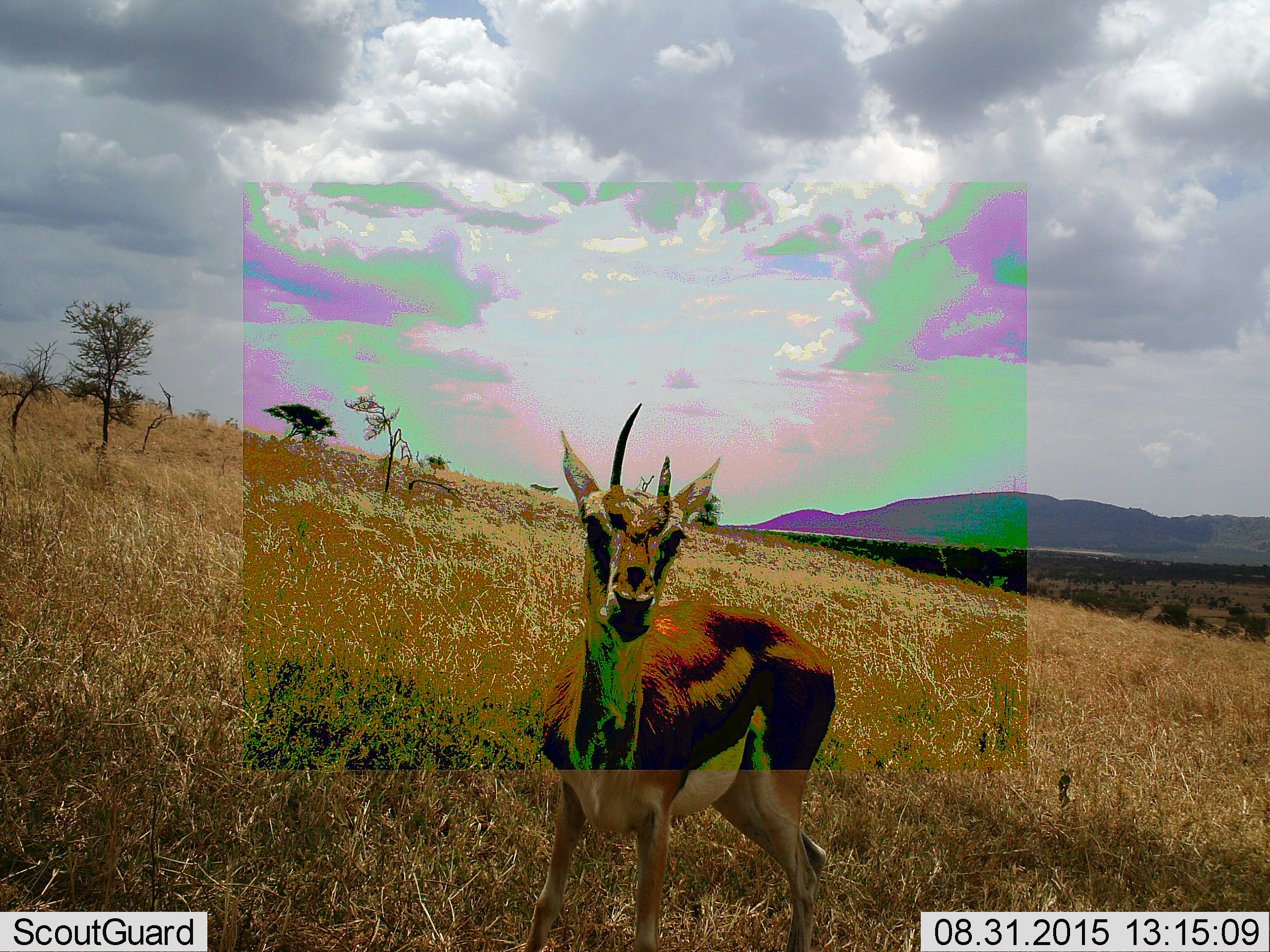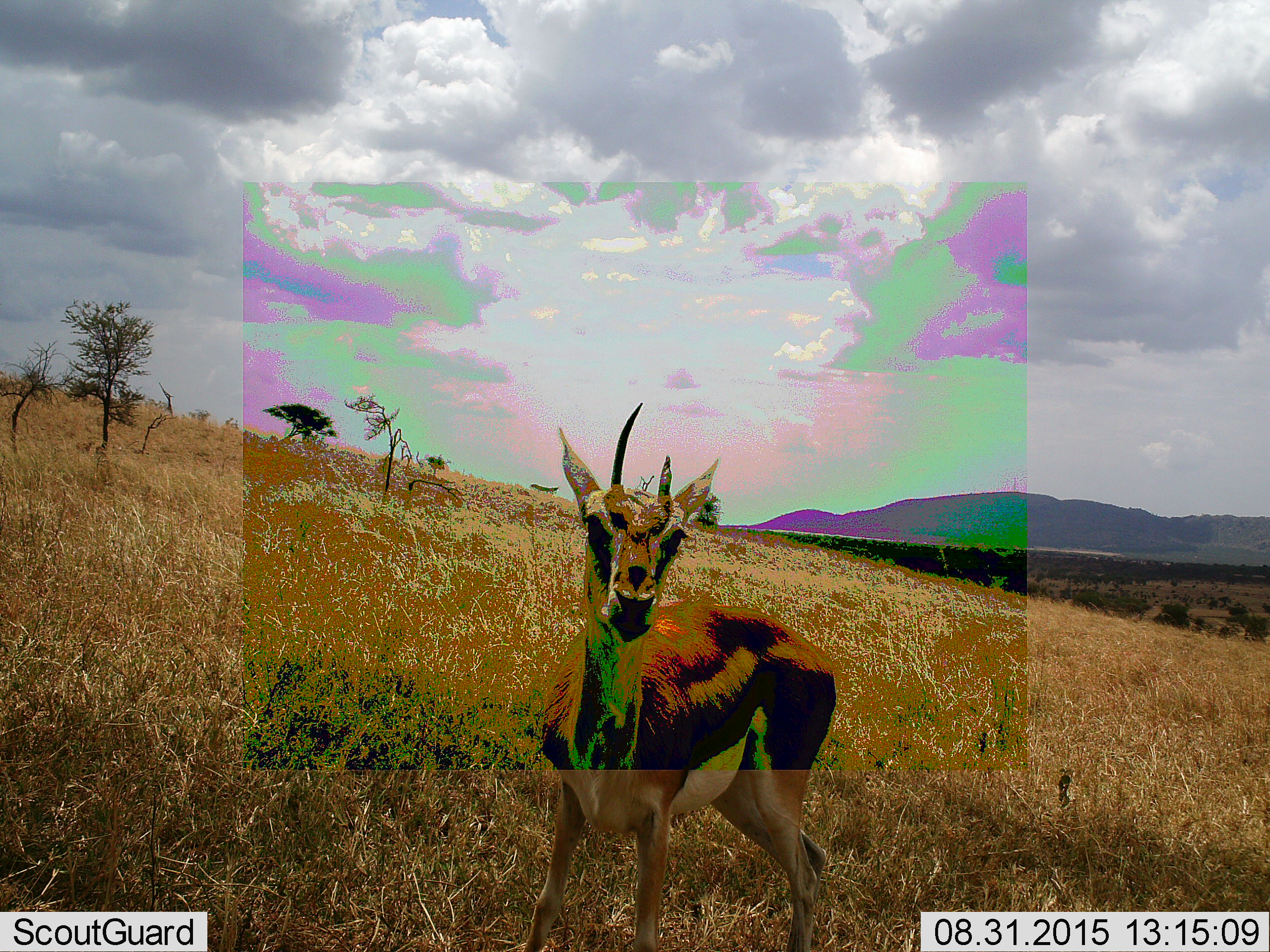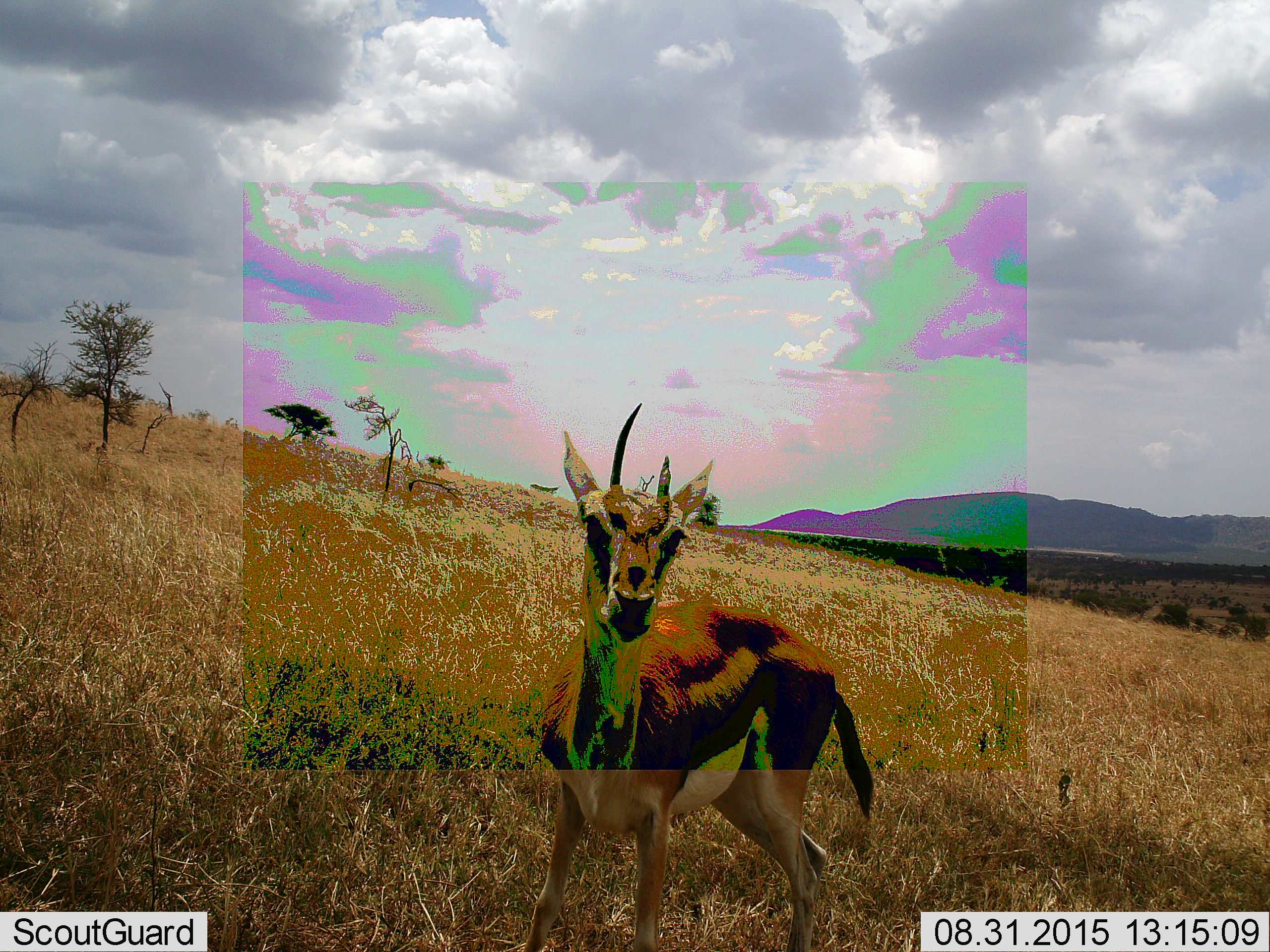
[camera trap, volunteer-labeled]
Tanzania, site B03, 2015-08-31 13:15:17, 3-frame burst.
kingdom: Animalia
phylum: Chordata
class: Mammalia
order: Artiodactyla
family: Bovidae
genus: Eudorcas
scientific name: Eudorcas thomsonii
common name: thomson's gazelle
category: gazellethomsons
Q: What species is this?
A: Gazellethomsons (thomson's gazelle) (Eudorcas thomsonii).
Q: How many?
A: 1.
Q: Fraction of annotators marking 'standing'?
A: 100%.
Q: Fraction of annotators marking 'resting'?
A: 0%.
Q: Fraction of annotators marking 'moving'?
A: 0%.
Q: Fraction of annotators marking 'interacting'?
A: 7%.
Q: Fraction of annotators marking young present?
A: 0%.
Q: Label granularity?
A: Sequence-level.